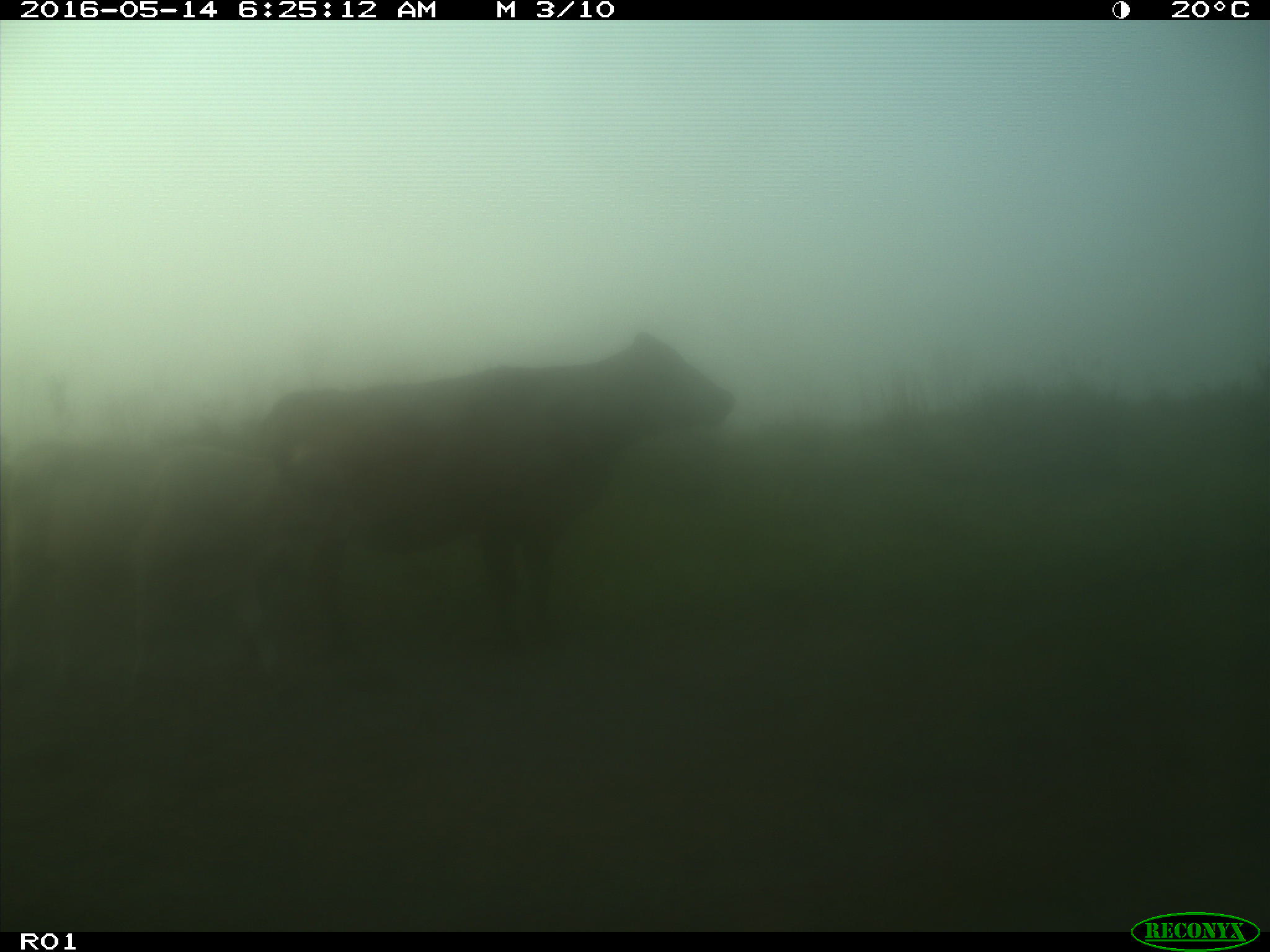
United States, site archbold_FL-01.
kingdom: Animalia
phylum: Chordata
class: Mammalia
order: Artiodactyla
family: Bovidae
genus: Bos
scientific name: Bos taurus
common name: domestic cow